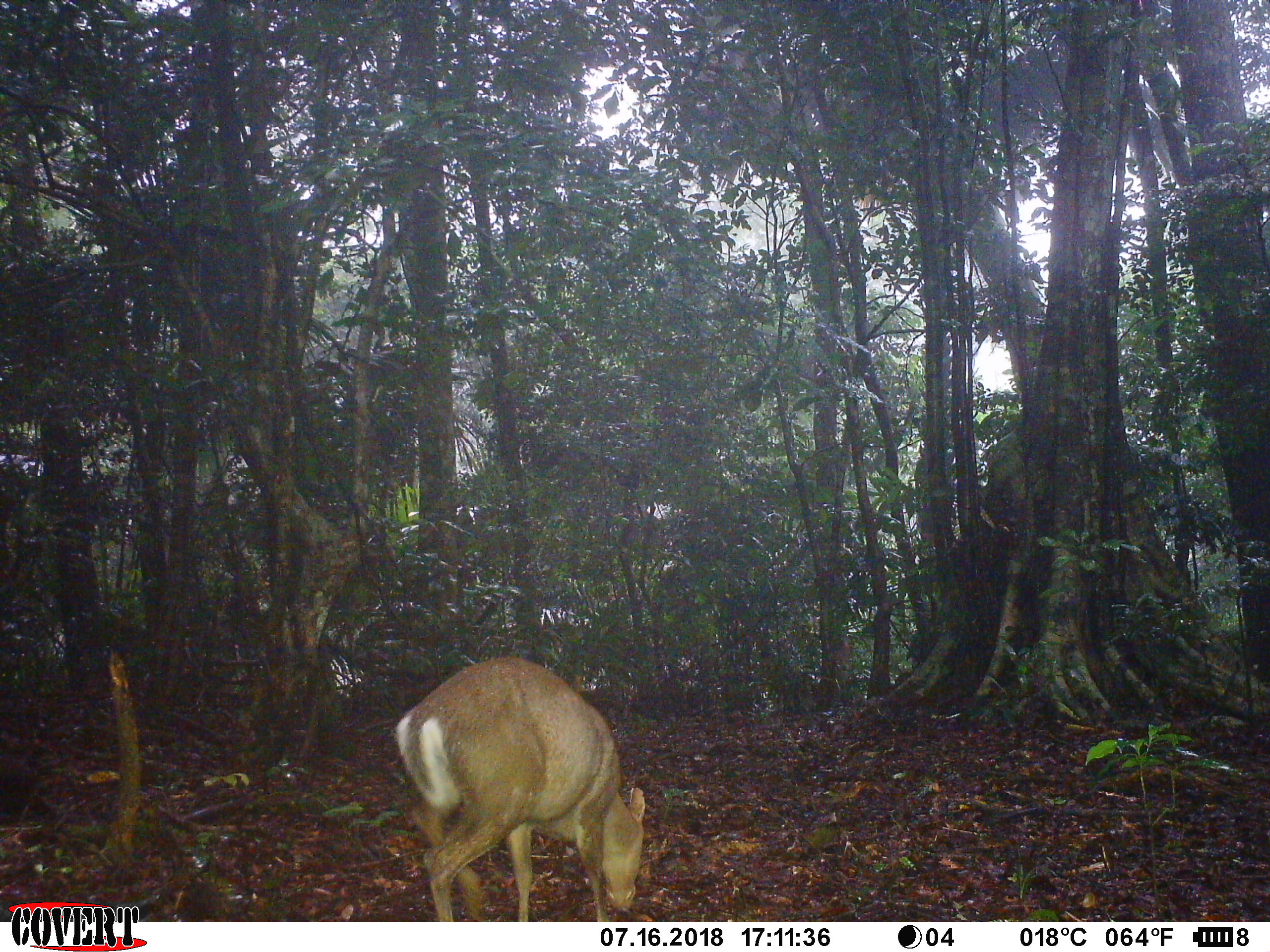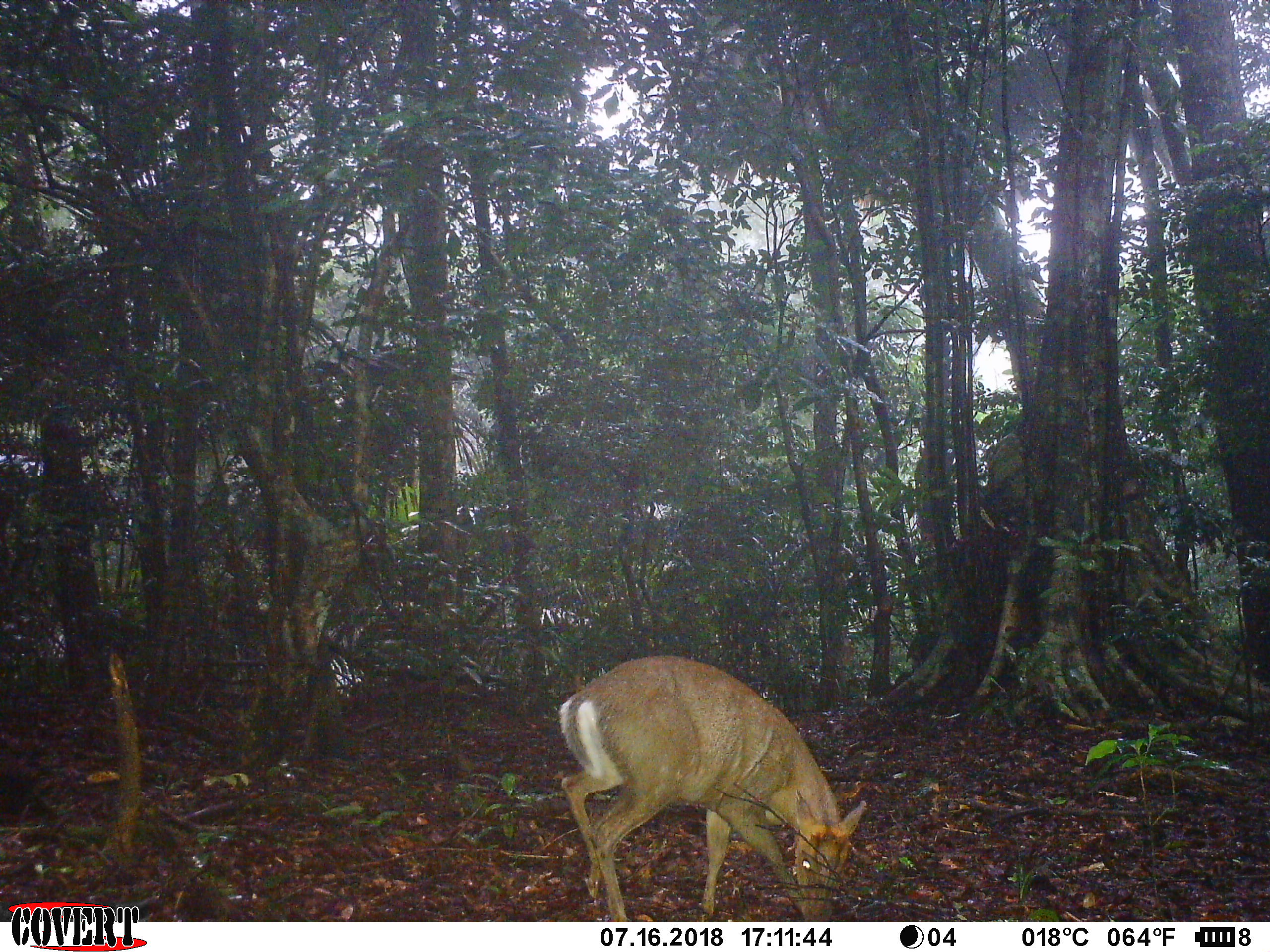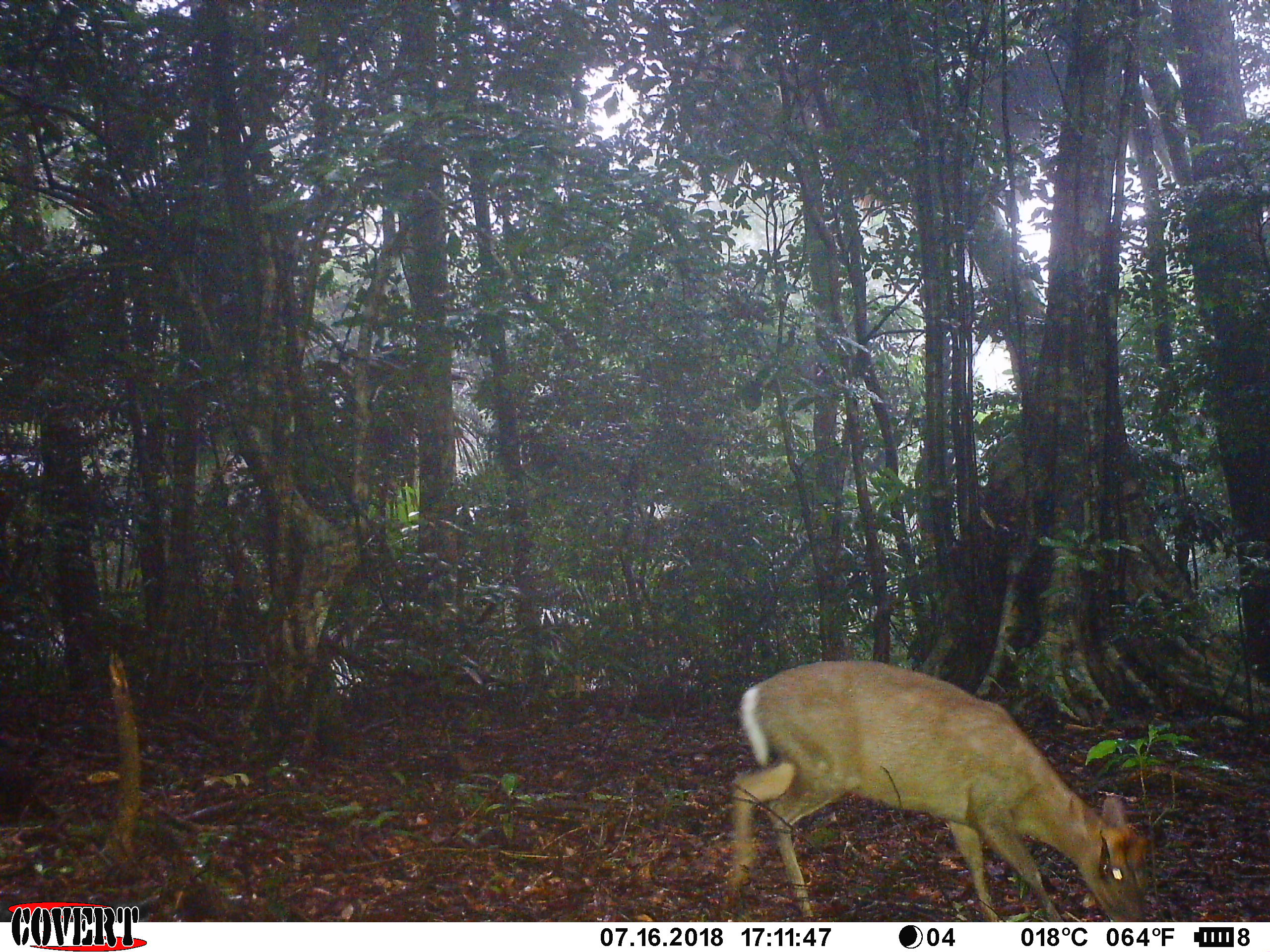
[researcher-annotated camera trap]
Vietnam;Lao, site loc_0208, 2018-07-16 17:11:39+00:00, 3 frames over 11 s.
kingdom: Animalia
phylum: Chordata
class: Mammalia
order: Artiodactyla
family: Cervidae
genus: Muntiacus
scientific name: Muntiacus rooseveltorum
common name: roosevelt's muntjac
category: roosevelts muntjac group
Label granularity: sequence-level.